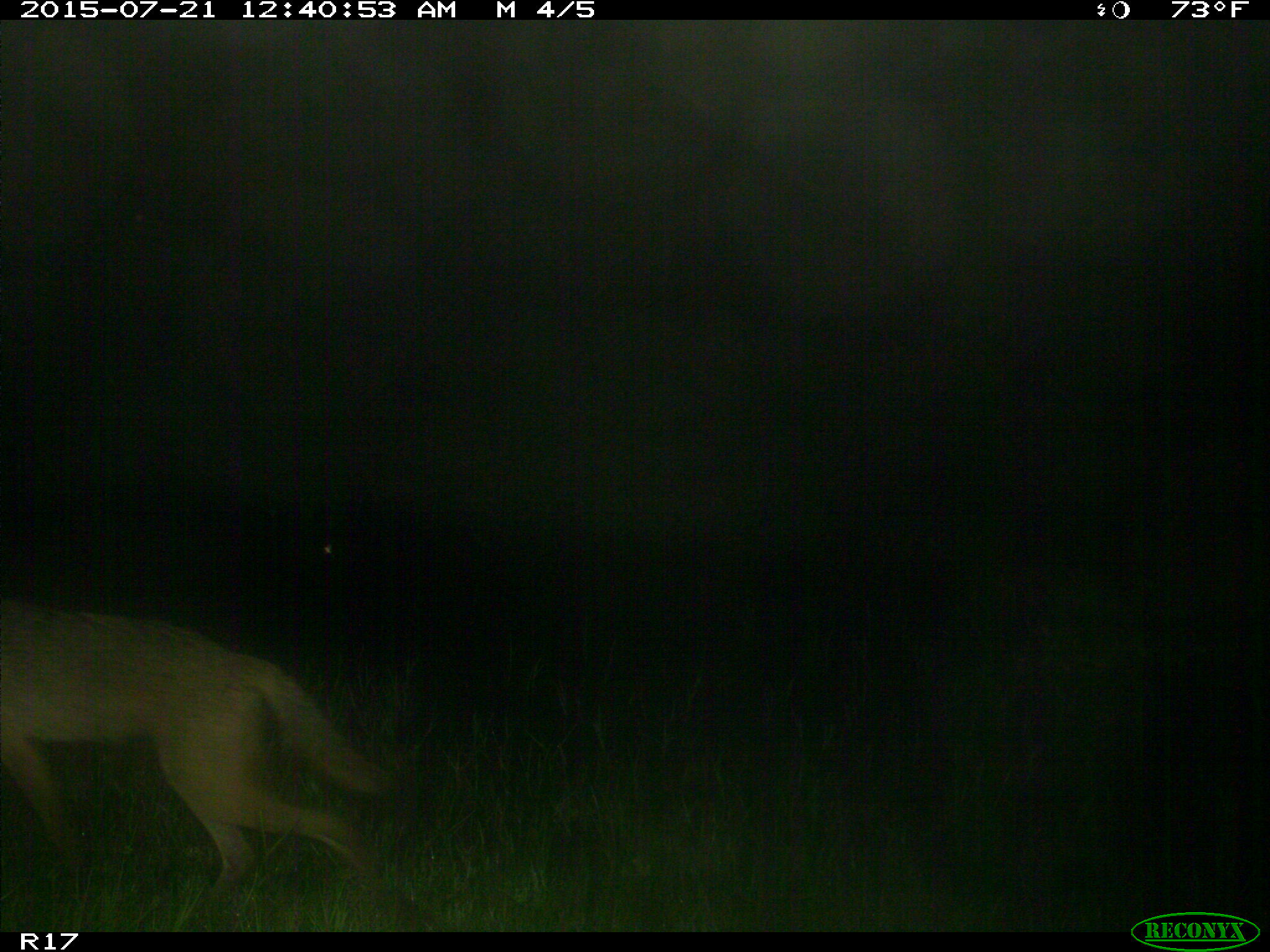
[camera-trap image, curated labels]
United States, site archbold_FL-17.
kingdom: Animalia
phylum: Chordata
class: Mammalia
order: Carnivora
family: Canidae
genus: Canis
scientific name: Canis latrans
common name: coyote